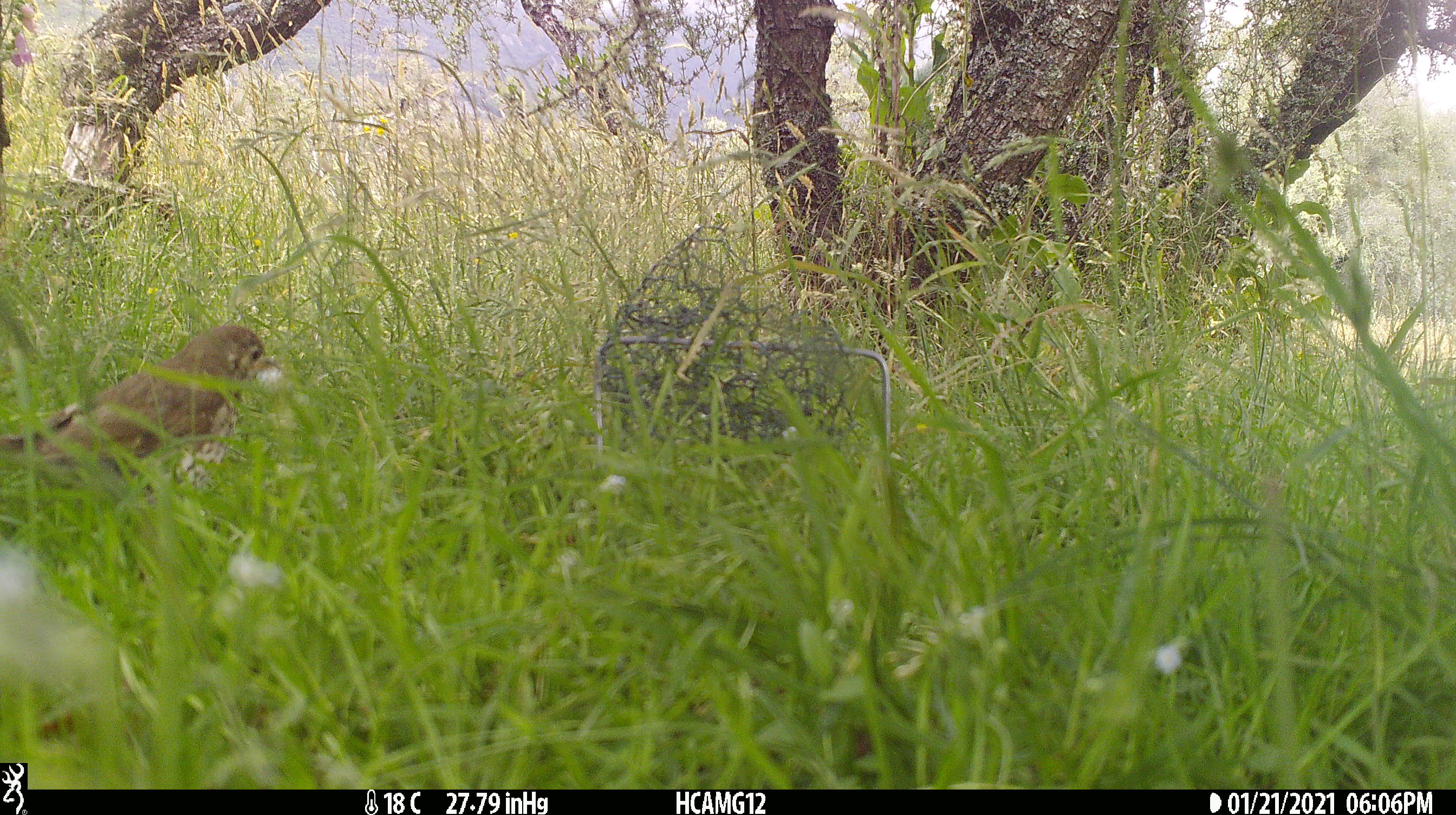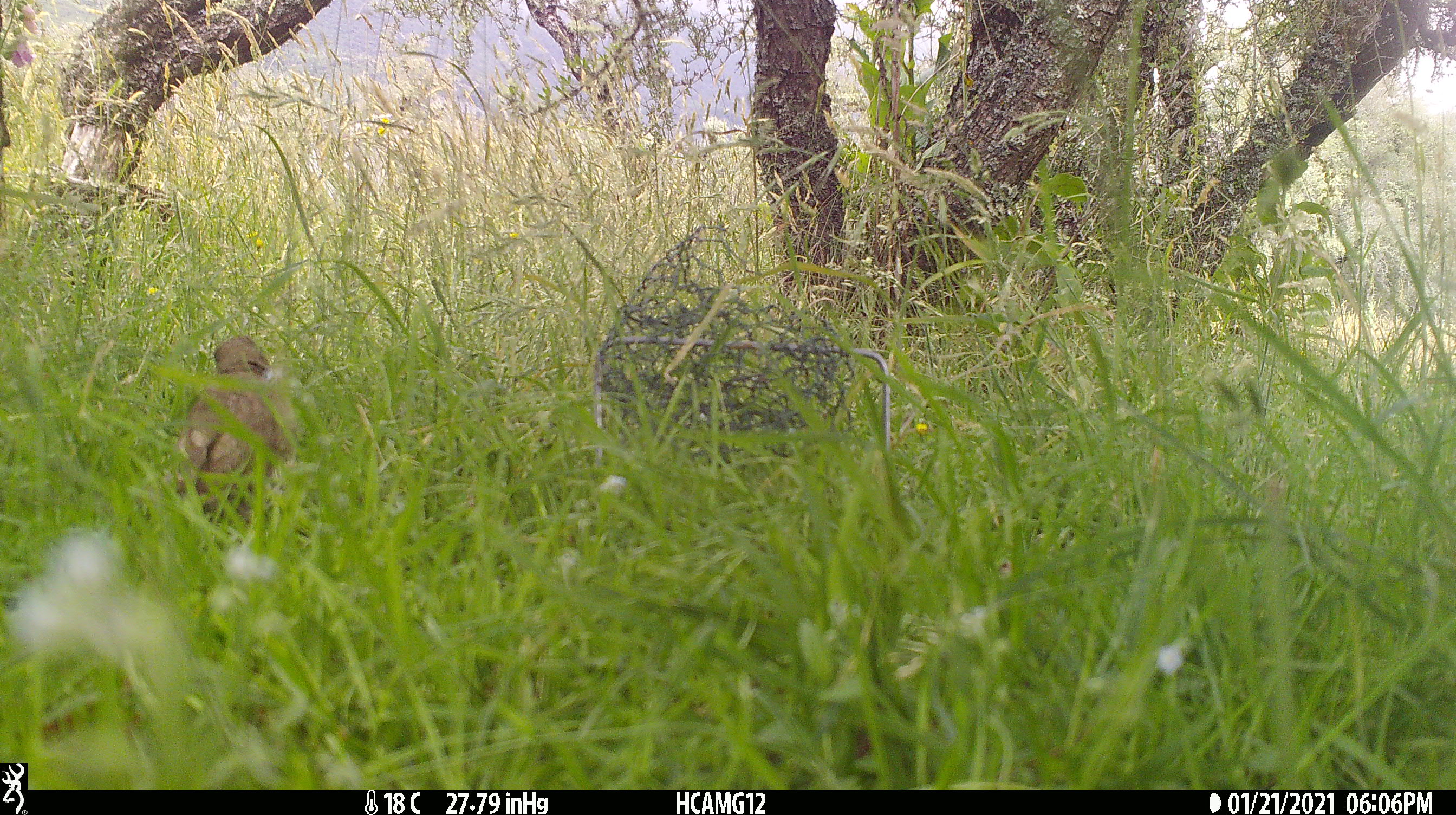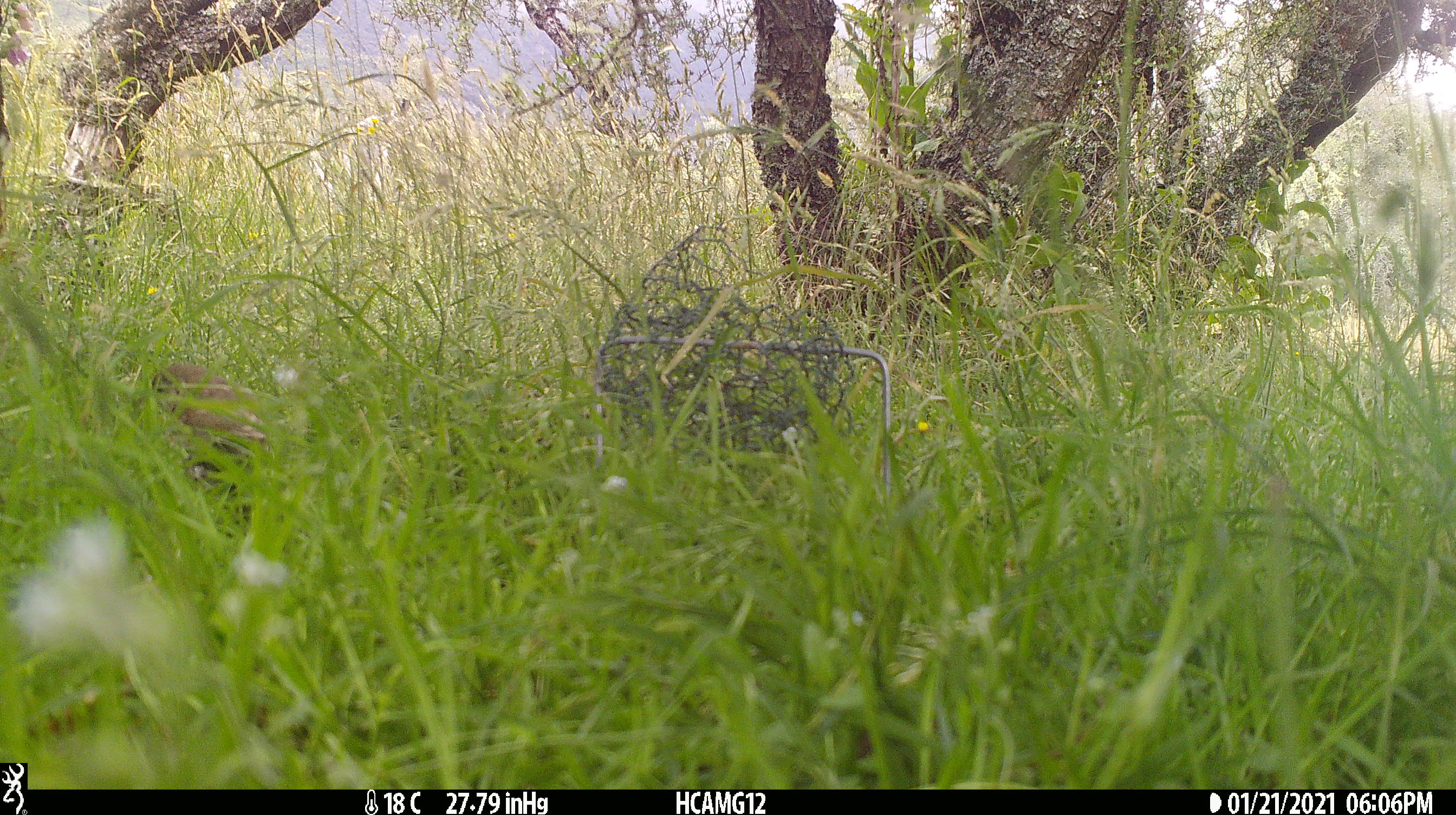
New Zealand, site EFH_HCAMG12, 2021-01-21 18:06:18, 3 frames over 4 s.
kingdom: Animalia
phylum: Chordata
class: Aves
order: Passeriformes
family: Turdidae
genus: Turdus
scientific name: Turdus philomelos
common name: song thrush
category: thrush